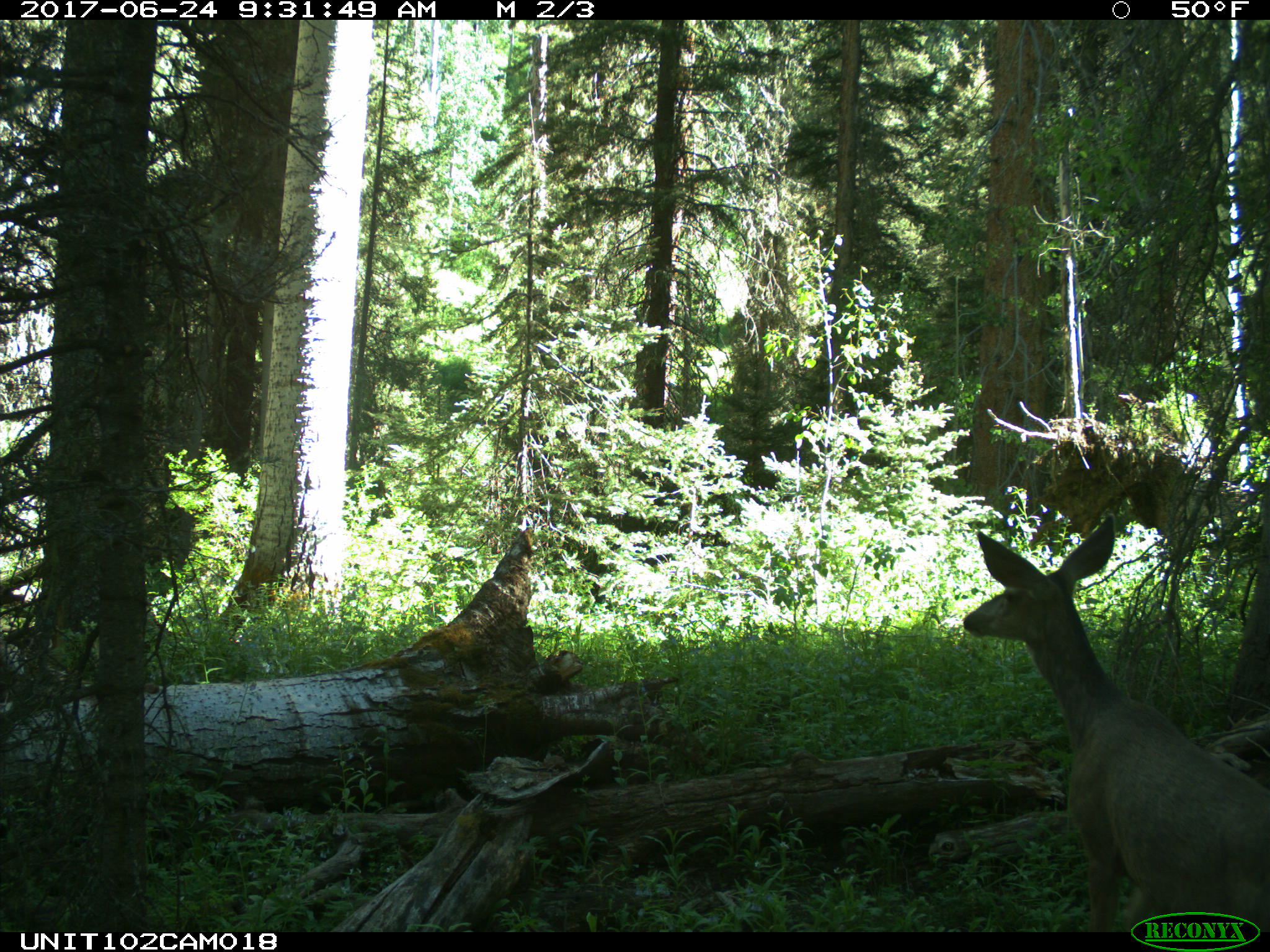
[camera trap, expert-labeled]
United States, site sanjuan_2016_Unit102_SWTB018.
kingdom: Animalia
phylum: Chordata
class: Mammalia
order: Artiodactyla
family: Cervidae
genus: Odocoileus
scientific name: Odocoileus hemionus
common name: mule deer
Odocoileus hemionus (mule deer).